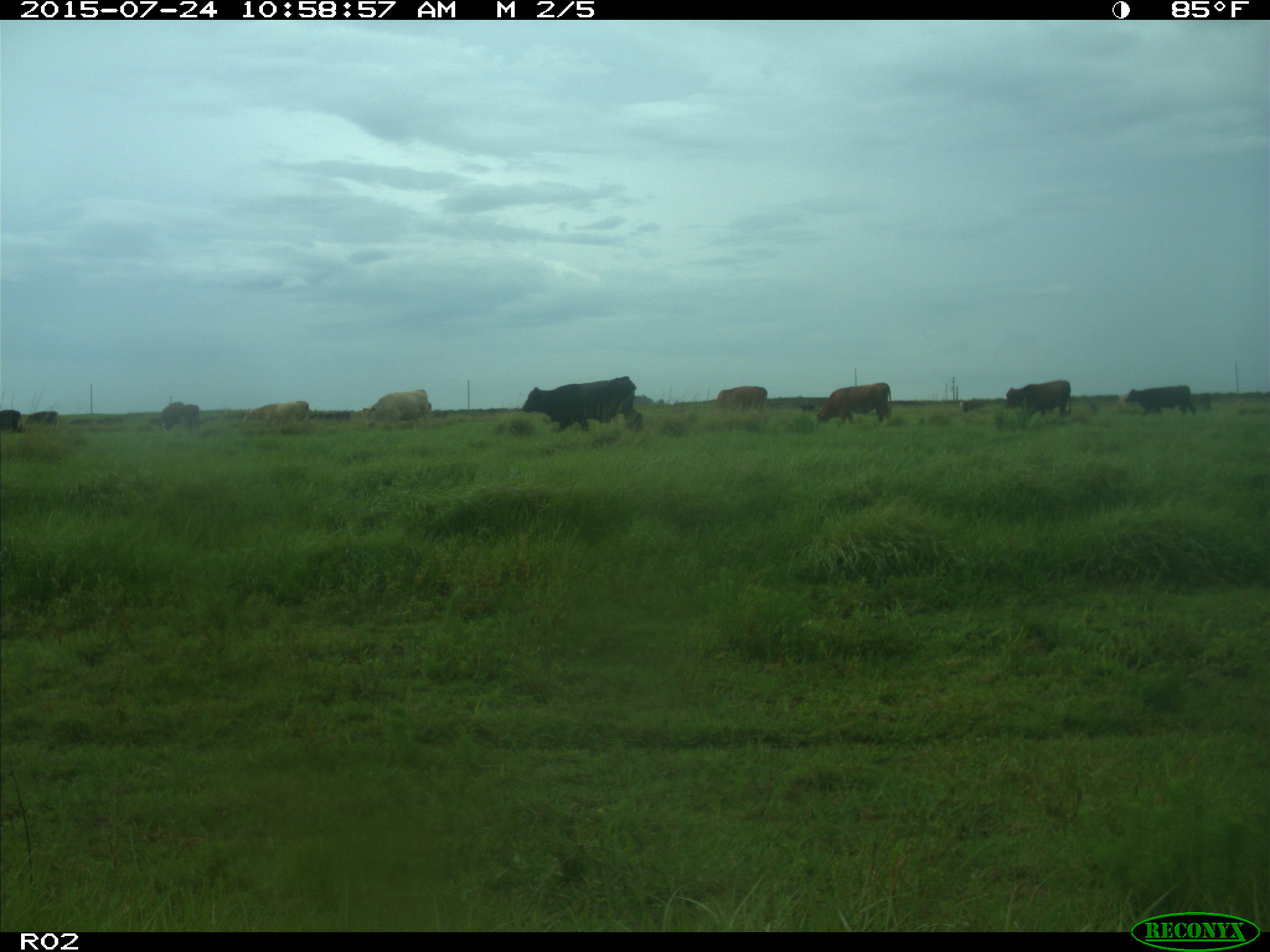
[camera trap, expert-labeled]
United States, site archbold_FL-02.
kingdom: Animalia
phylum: Chordata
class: Mammalia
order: Artiodactyla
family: Bovidae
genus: Bos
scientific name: Bos taurus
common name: domestic cow